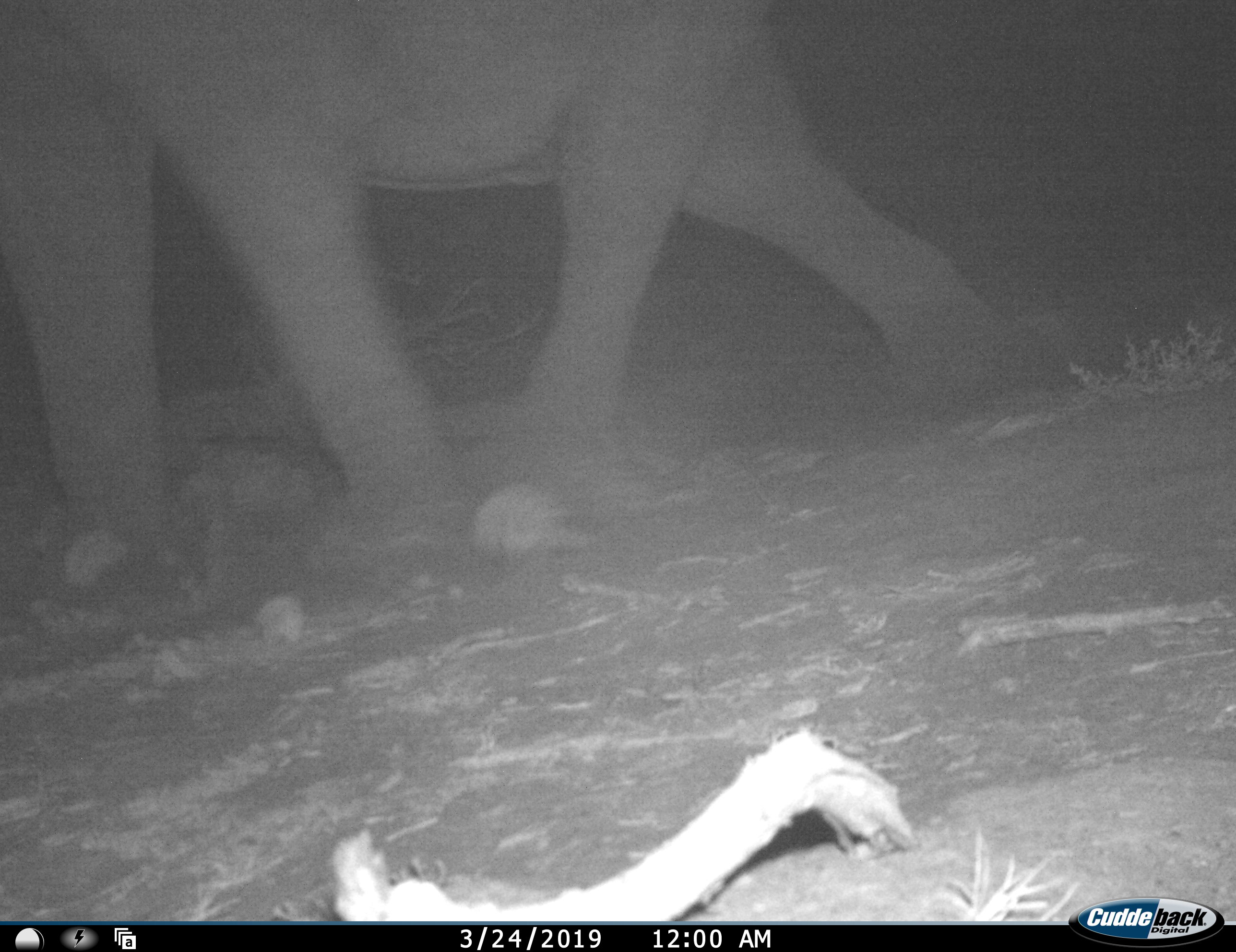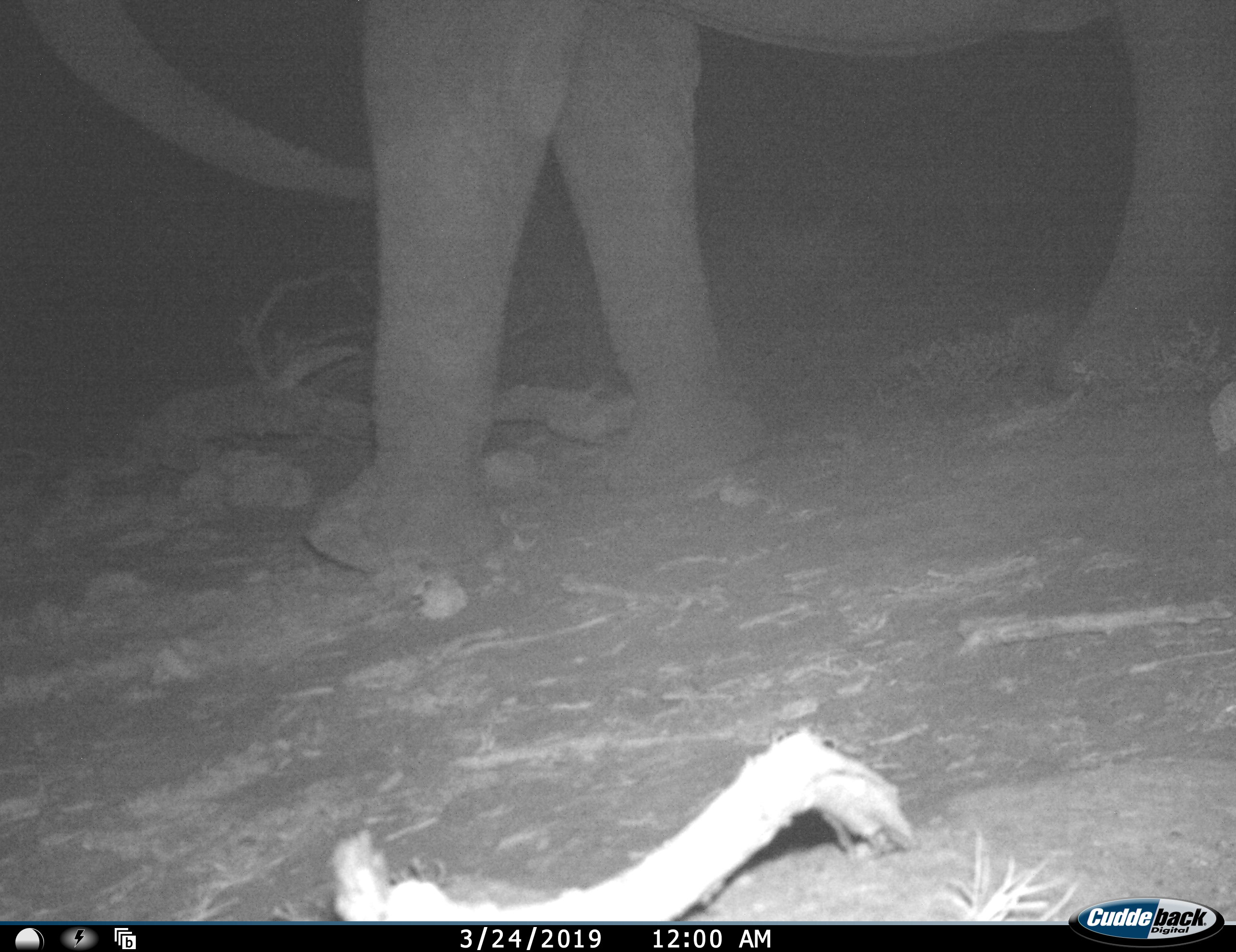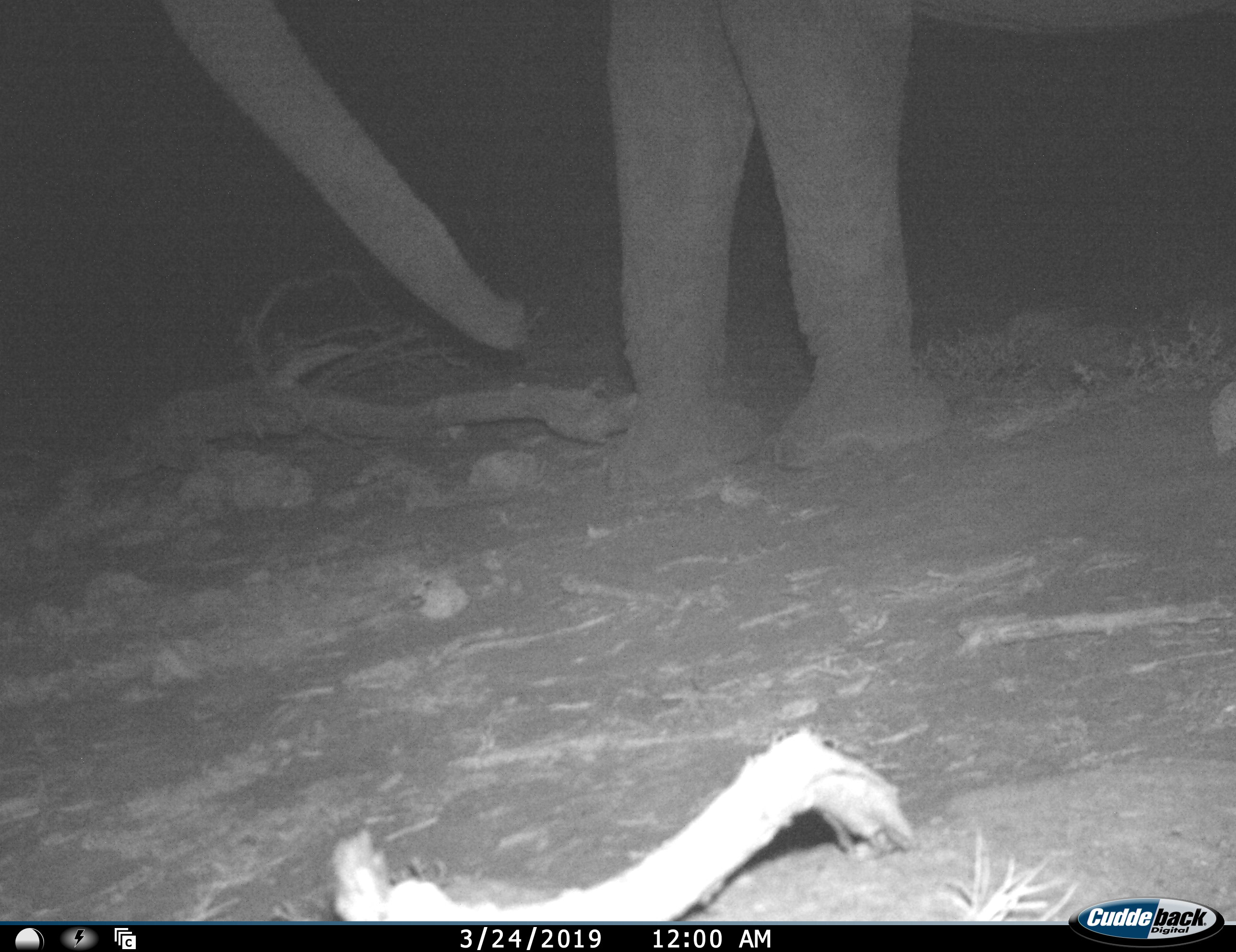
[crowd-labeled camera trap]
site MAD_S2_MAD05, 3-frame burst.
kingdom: Animalia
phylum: Chordata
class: Mammalia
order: Proboscidea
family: Elephantidae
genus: Loxodonta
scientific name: Loxodonta africana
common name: african bush elephant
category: elephant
Elephant (african bush elephant) (Loxodonta africana), count 1. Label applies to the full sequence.